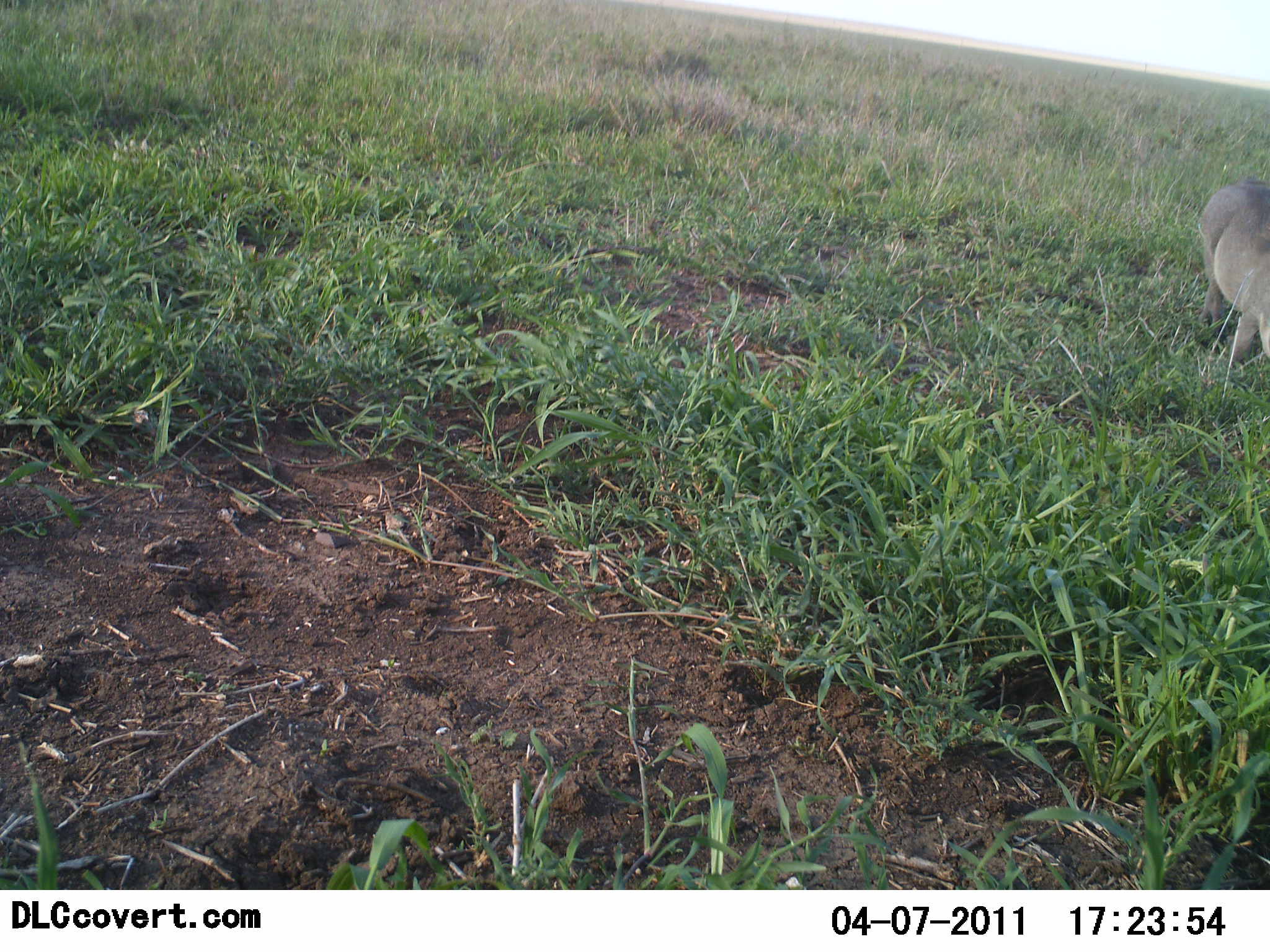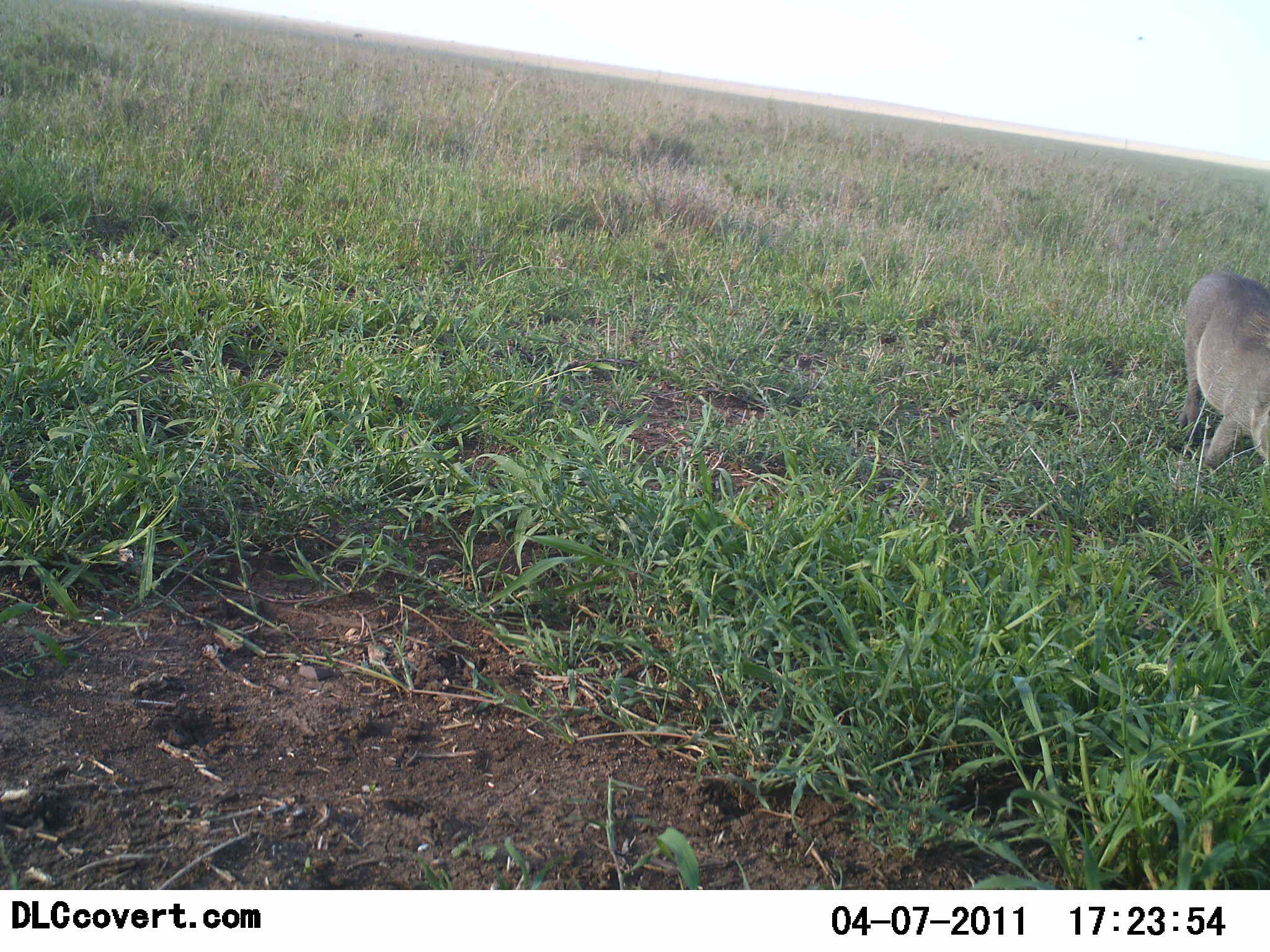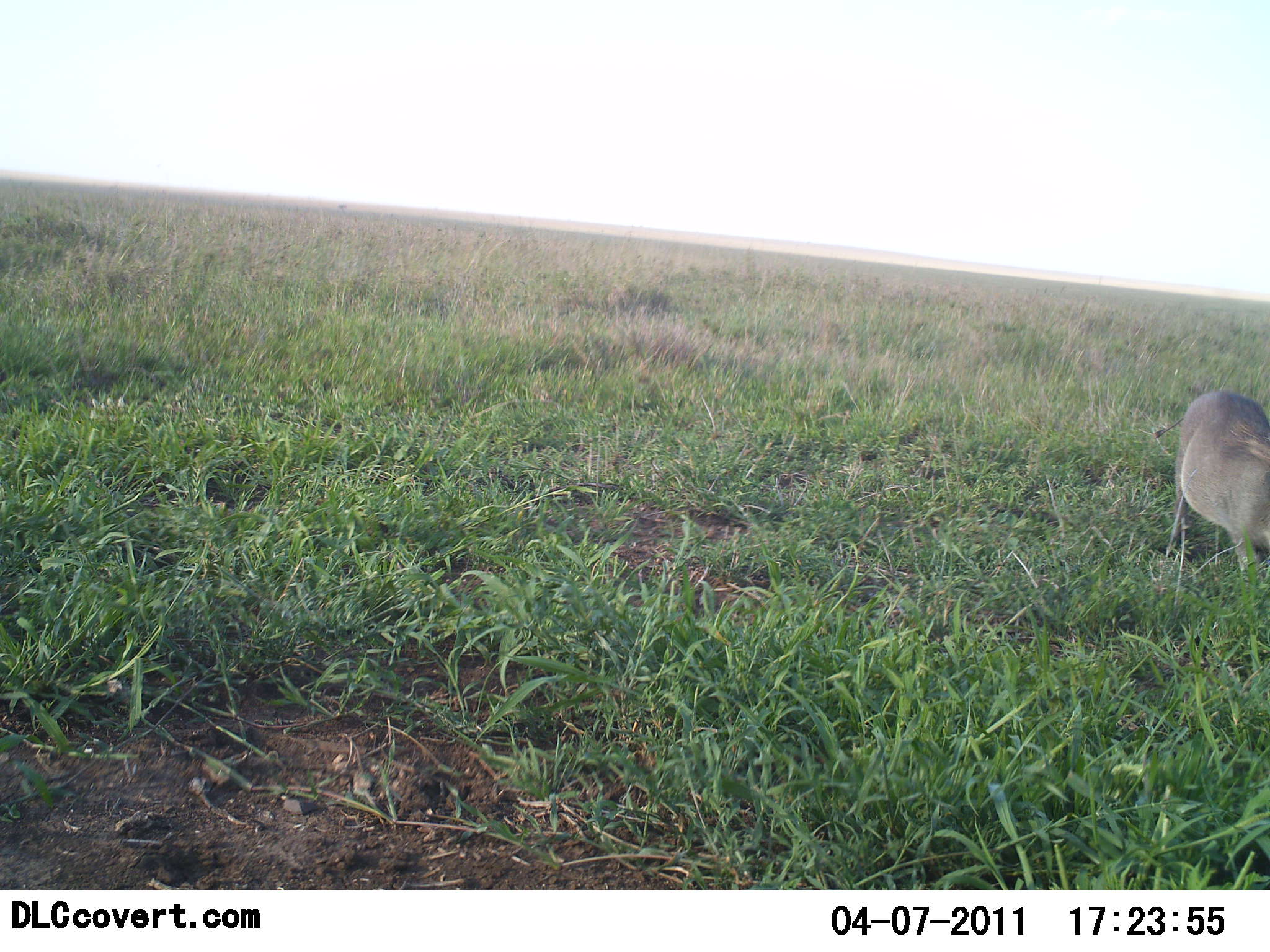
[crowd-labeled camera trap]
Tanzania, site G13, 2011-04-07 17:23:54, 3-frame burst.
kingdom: Animalia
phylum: Chordata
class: Mammalia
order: Artiodactyla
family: Suidae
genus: Phacochoerus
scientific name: Phacochoerus africanus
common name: warthog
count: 1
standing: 73%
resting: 0%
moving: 0%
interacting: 9%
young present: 0%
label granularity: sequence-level